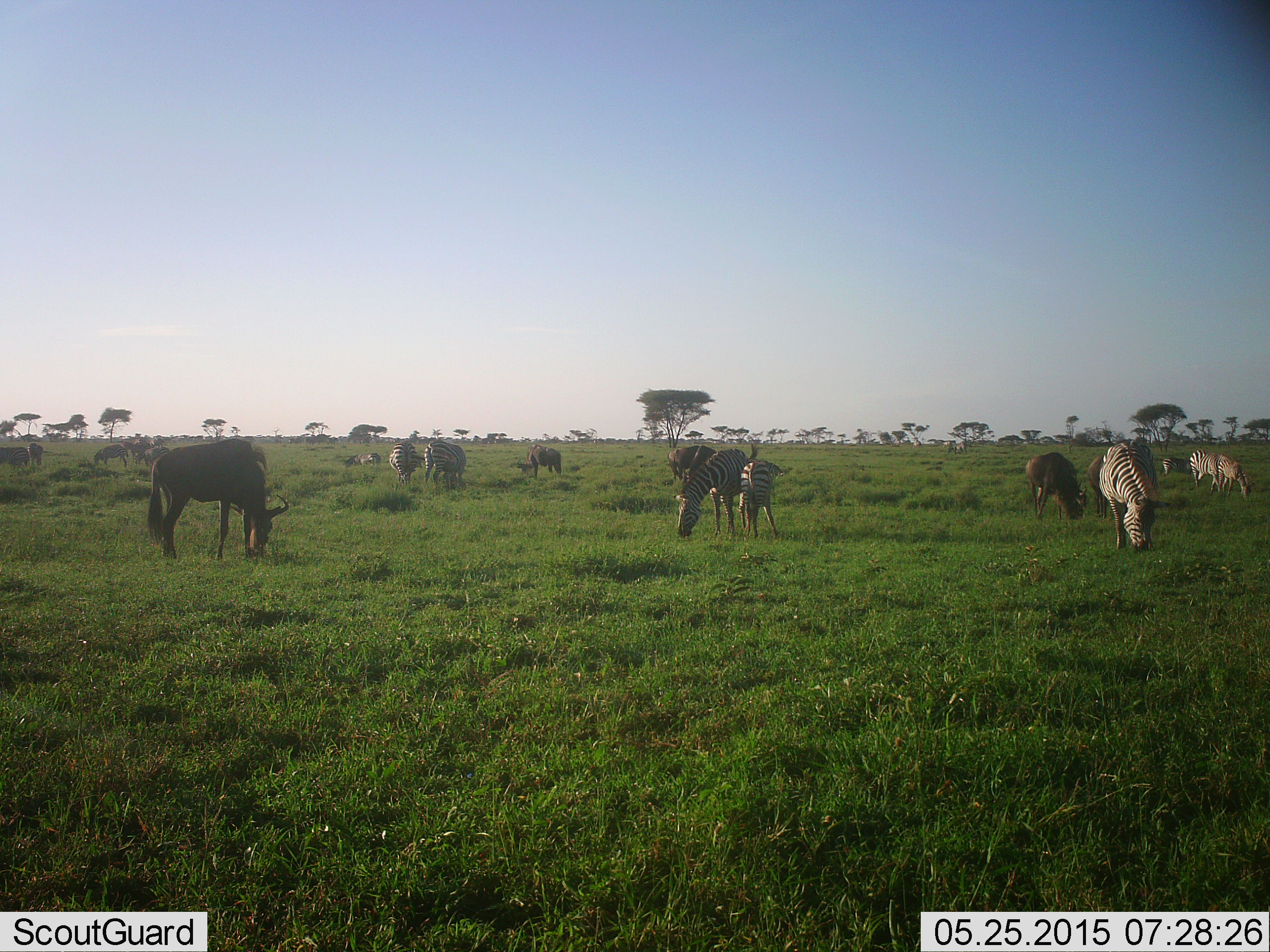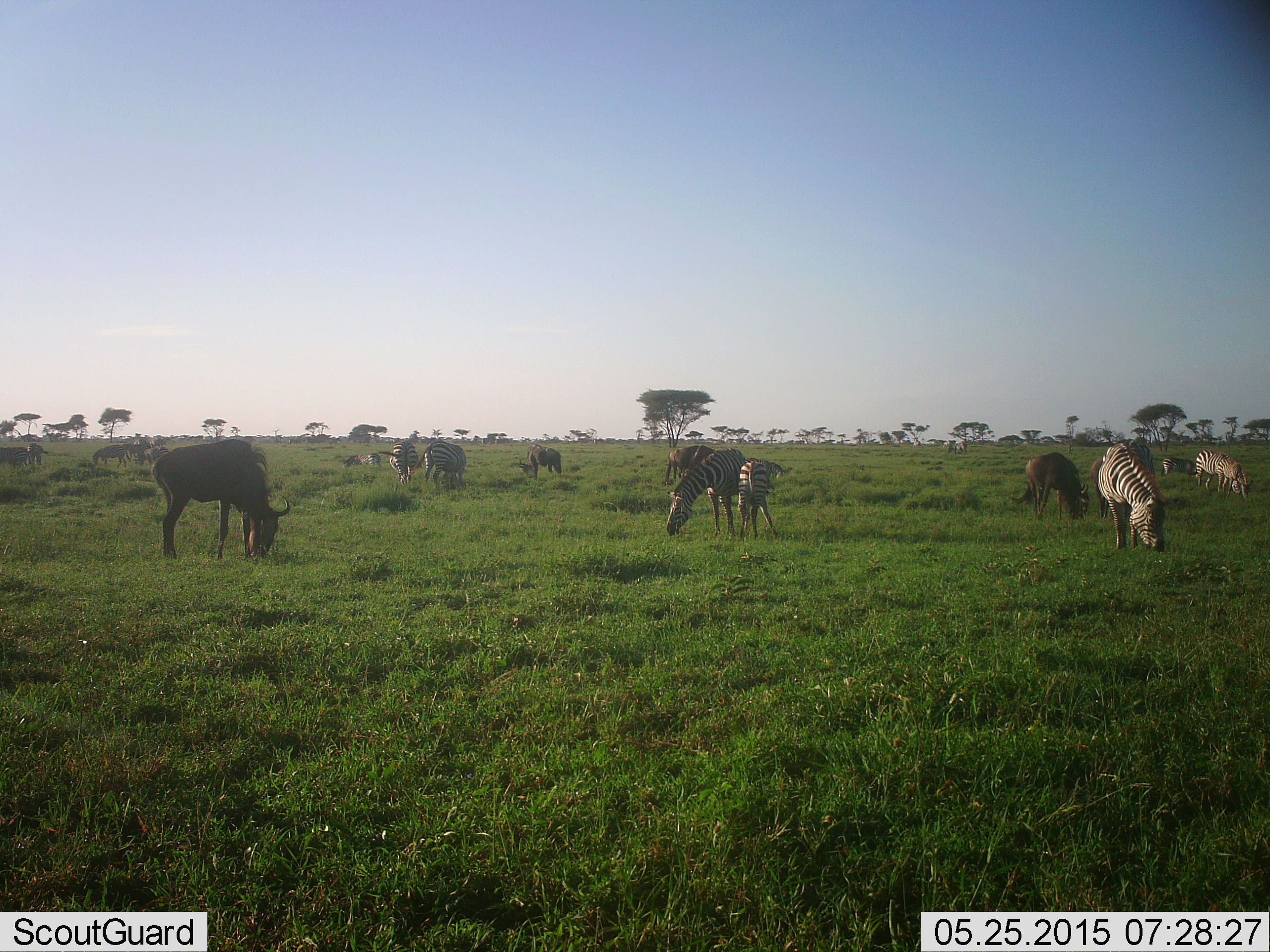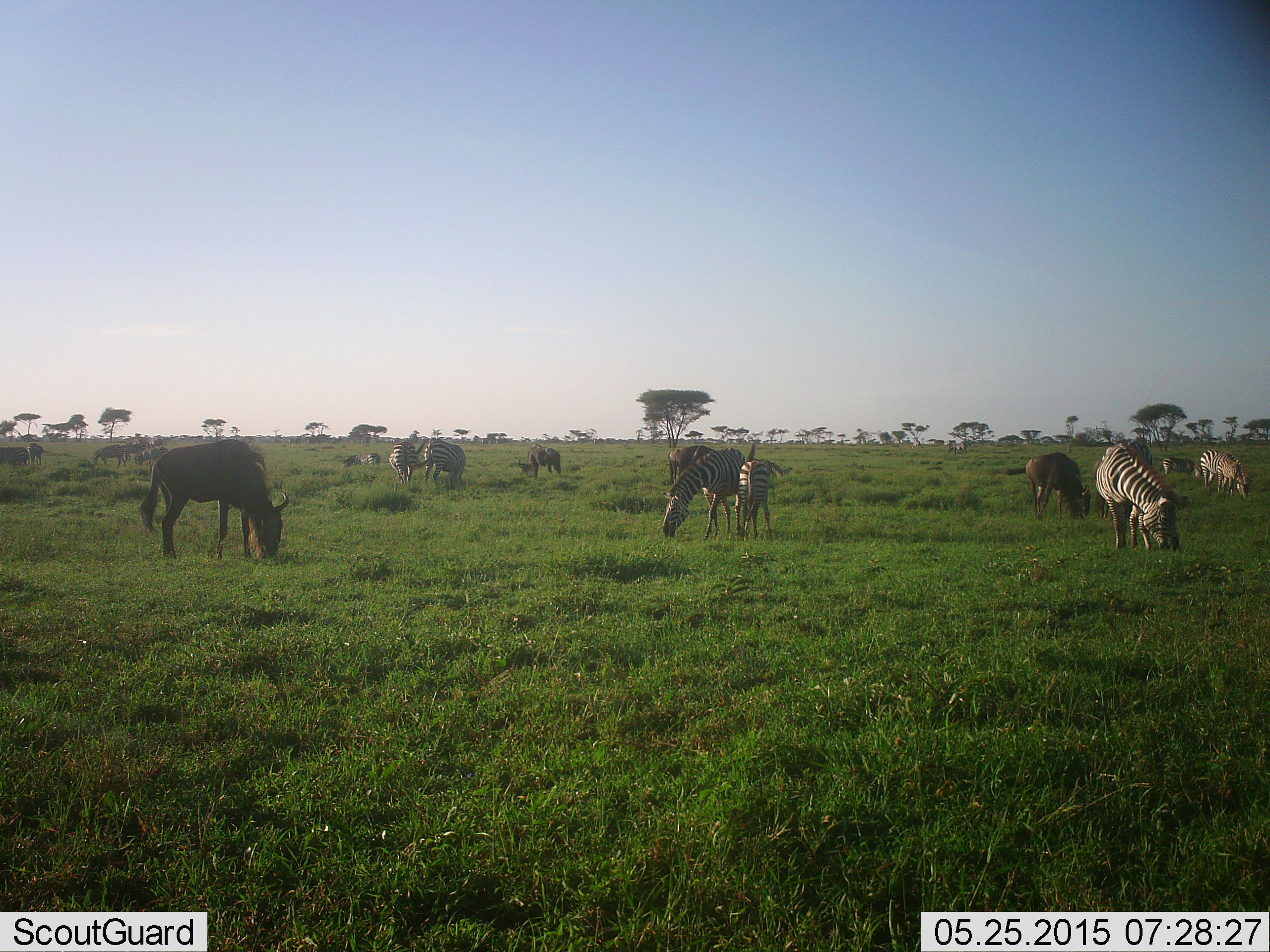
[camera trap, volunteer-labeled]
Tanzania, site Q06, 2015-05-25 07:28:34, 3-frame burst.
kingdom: Animalia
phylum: Chordata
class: Mammalia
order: Artiodactyla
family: Bovidae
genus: Connochaetes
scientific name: Connochaetes taurinus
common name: blue wildebeest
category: wildebeest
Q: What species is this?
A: Wildebeest (blue wildebeest) (Connochaetes taurinus).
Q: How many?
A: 5.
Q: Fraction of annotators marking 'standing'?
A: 20%.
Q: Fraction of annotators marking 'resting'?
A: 0%.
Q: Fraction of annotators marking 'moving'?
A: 20%.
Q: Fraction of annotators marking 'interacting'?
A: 0%.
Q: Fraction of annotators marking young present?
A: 0%.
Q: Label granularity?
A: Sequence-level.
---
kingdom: Animalia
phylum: Chordata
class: Mammalia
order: Perissodactyla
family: Equidae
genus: Equus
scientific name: Equus quagga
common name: plains zebra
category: zebra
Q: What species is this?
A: Zebra (plains zebra) (Equus quagga).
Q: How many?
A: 8.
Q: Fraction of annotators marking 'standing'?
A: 36%.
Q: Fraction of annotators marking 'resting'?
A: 0%.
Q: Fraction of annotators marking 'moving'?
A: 9%.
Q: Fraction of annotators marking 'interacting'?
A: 0%.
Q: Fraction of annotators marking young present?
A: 36%.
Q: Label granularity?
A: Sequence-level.